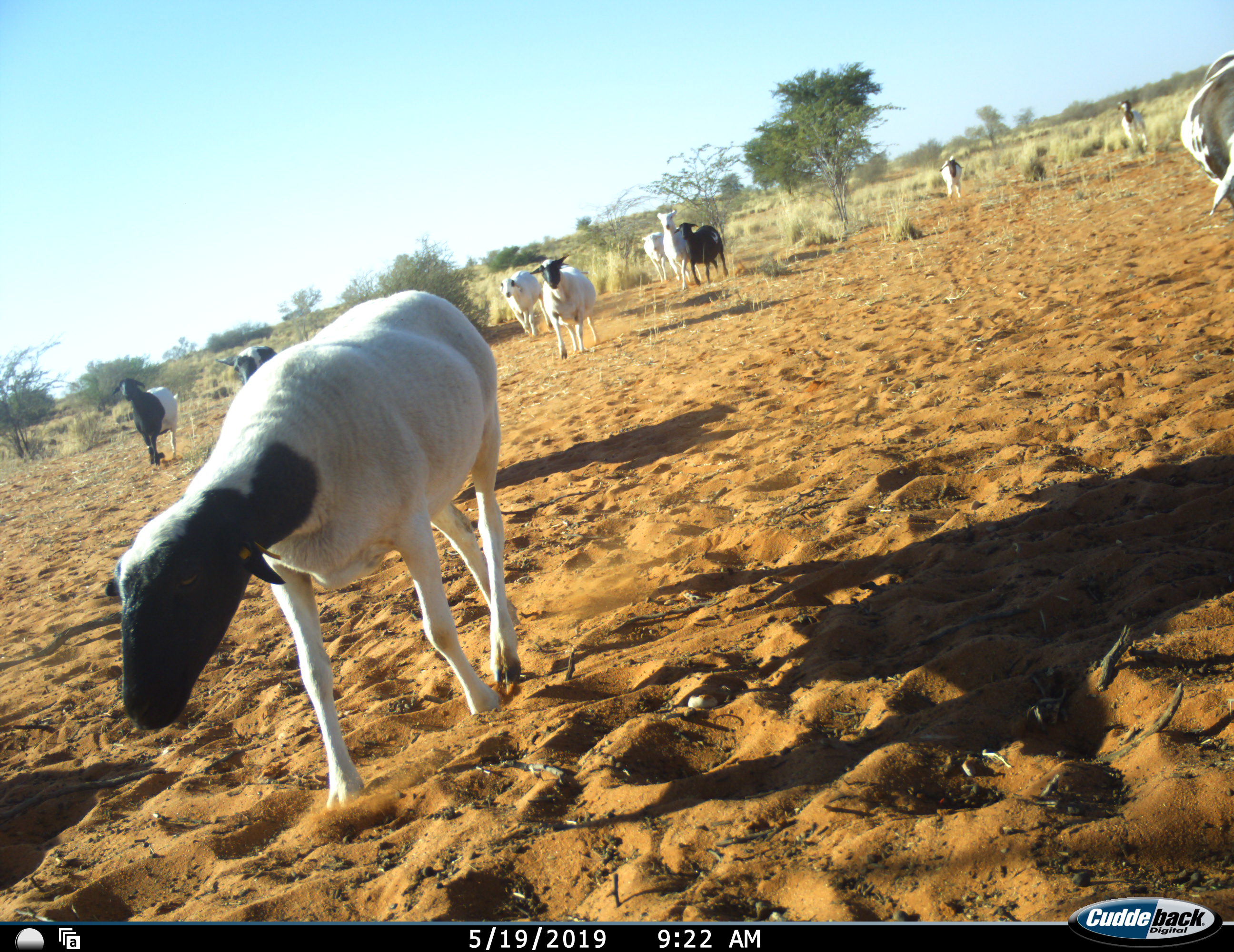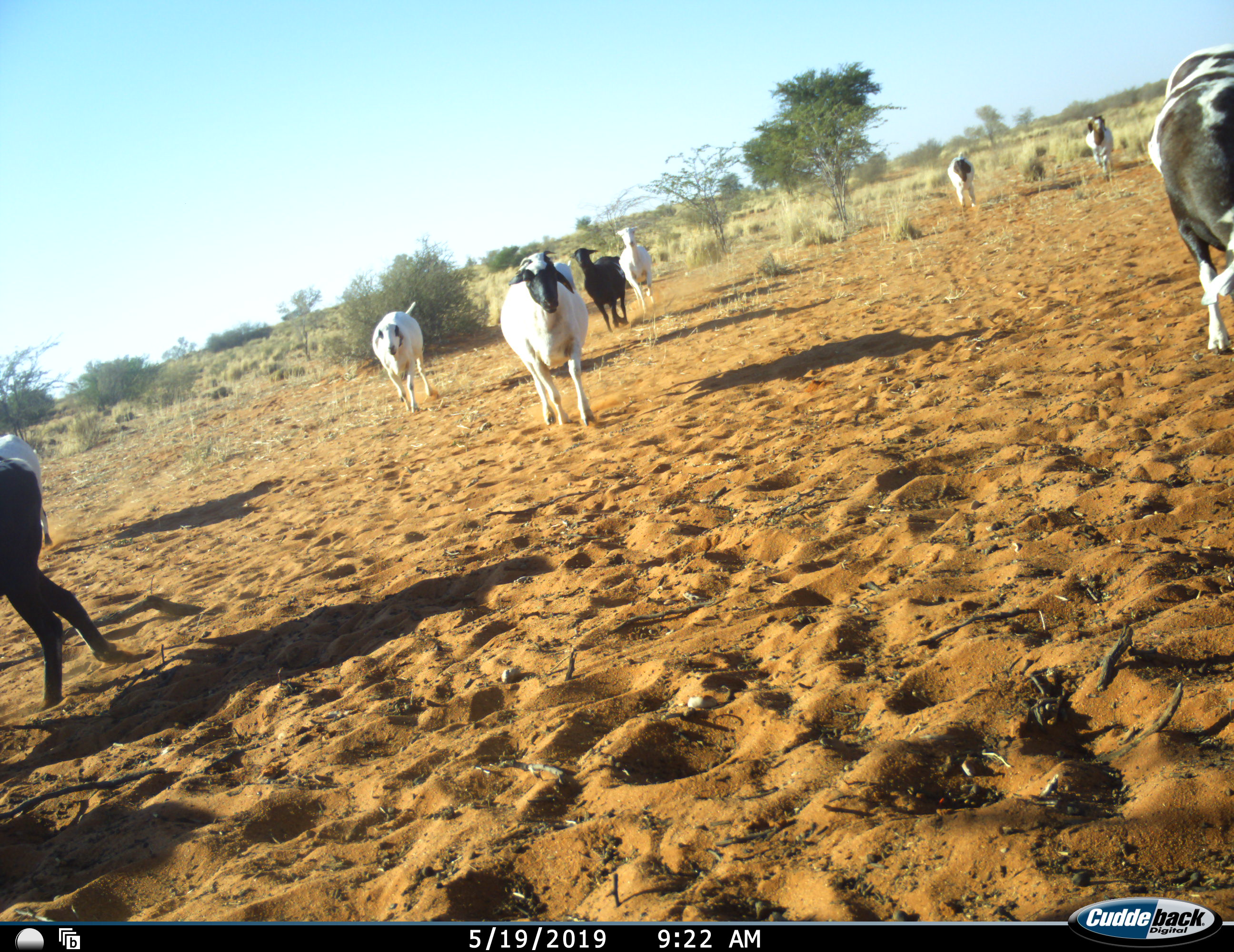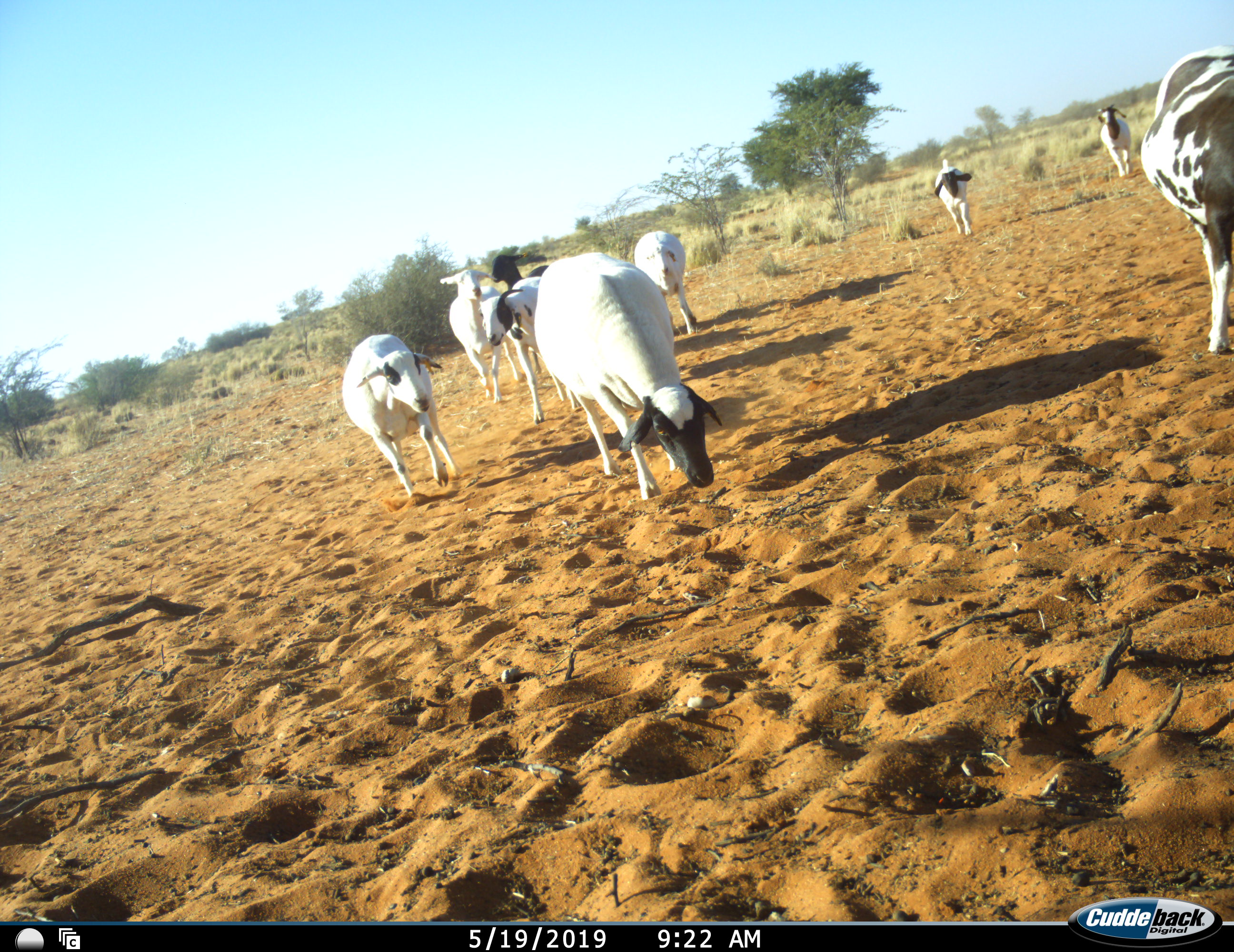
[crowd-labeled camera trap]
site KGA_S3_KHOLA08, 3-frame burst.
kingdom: Animalia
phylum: Chordata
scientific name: Vertebrata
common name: domestic animal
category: domesticanimal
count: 11-50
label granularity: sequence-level